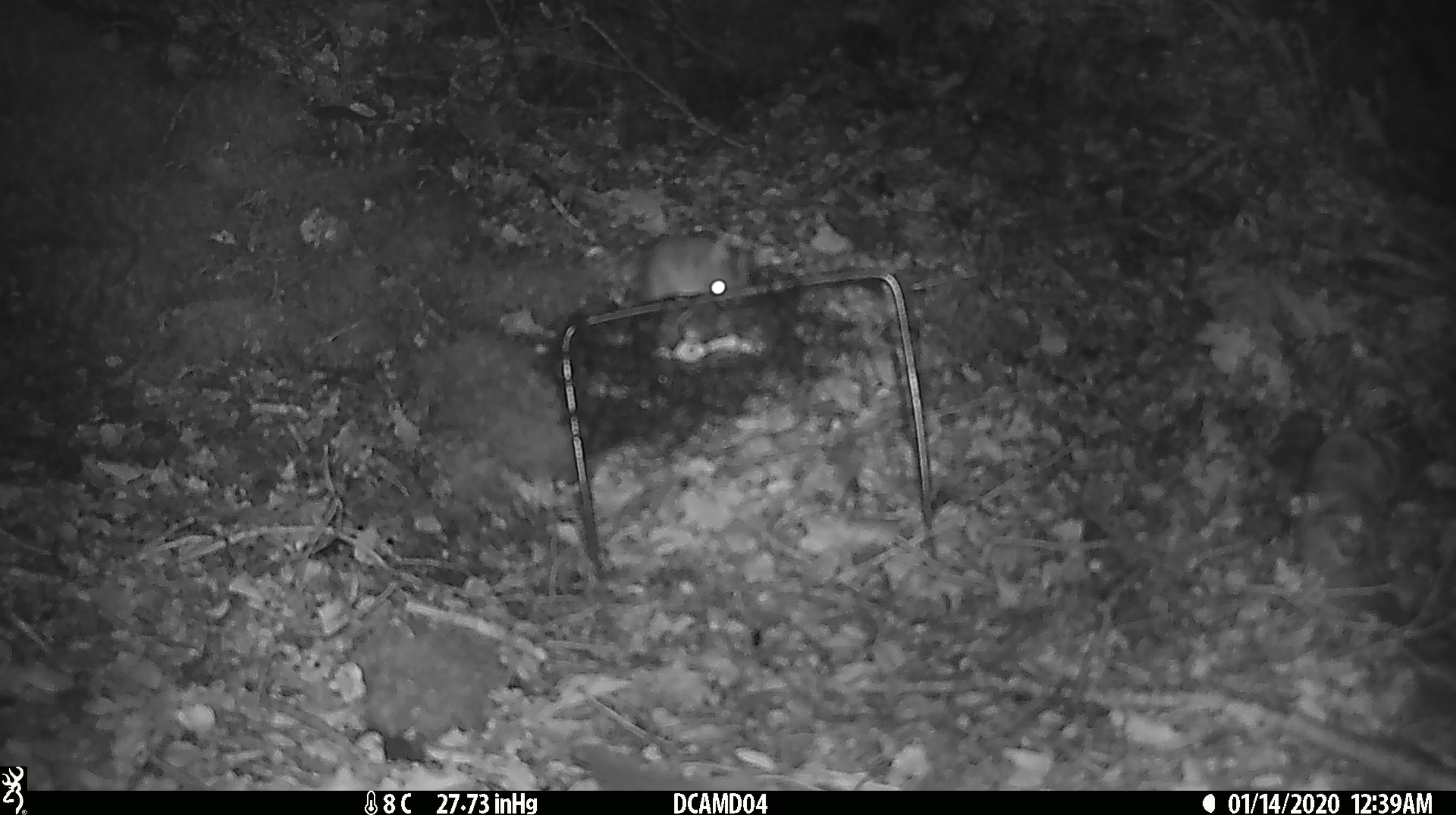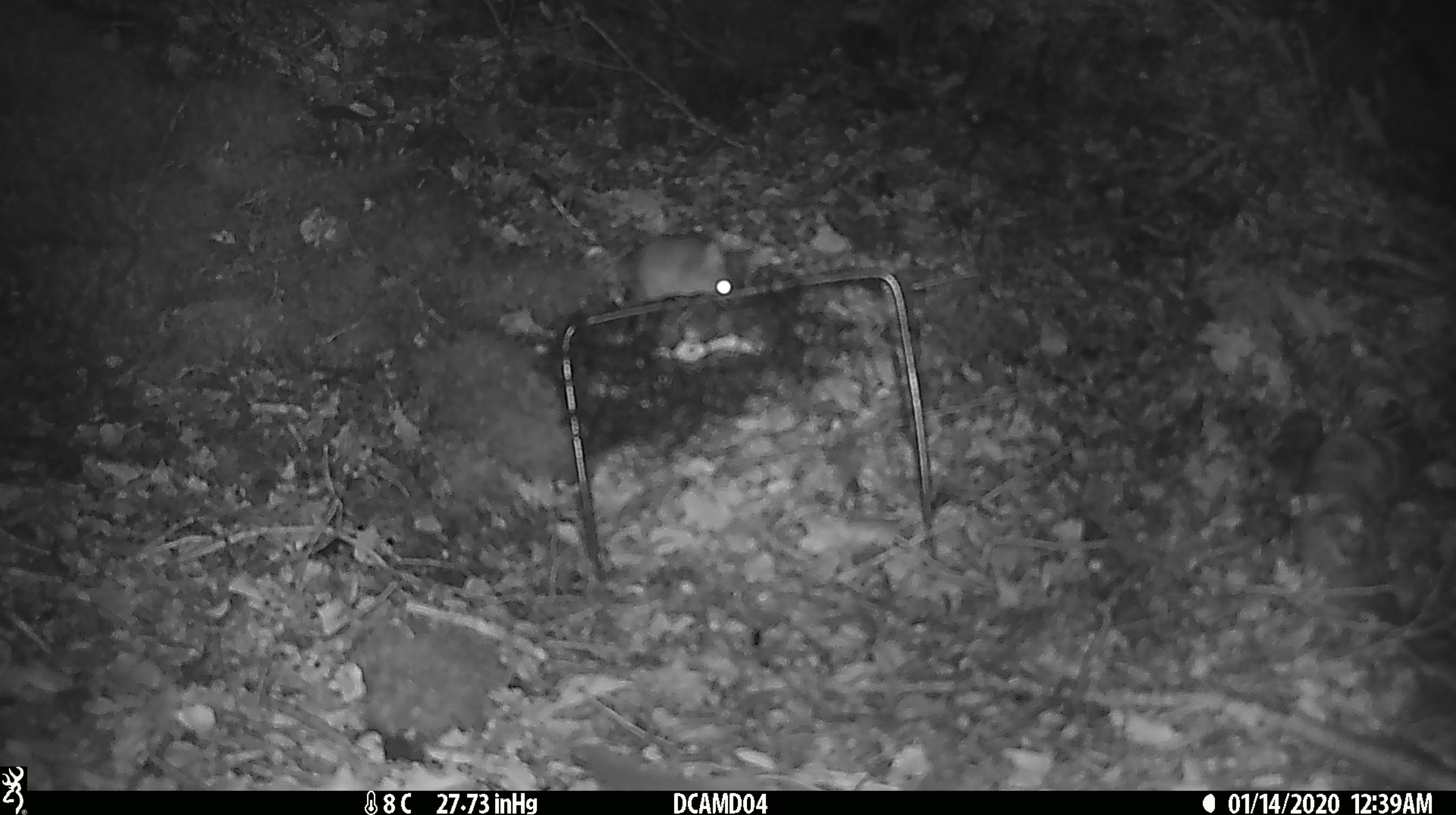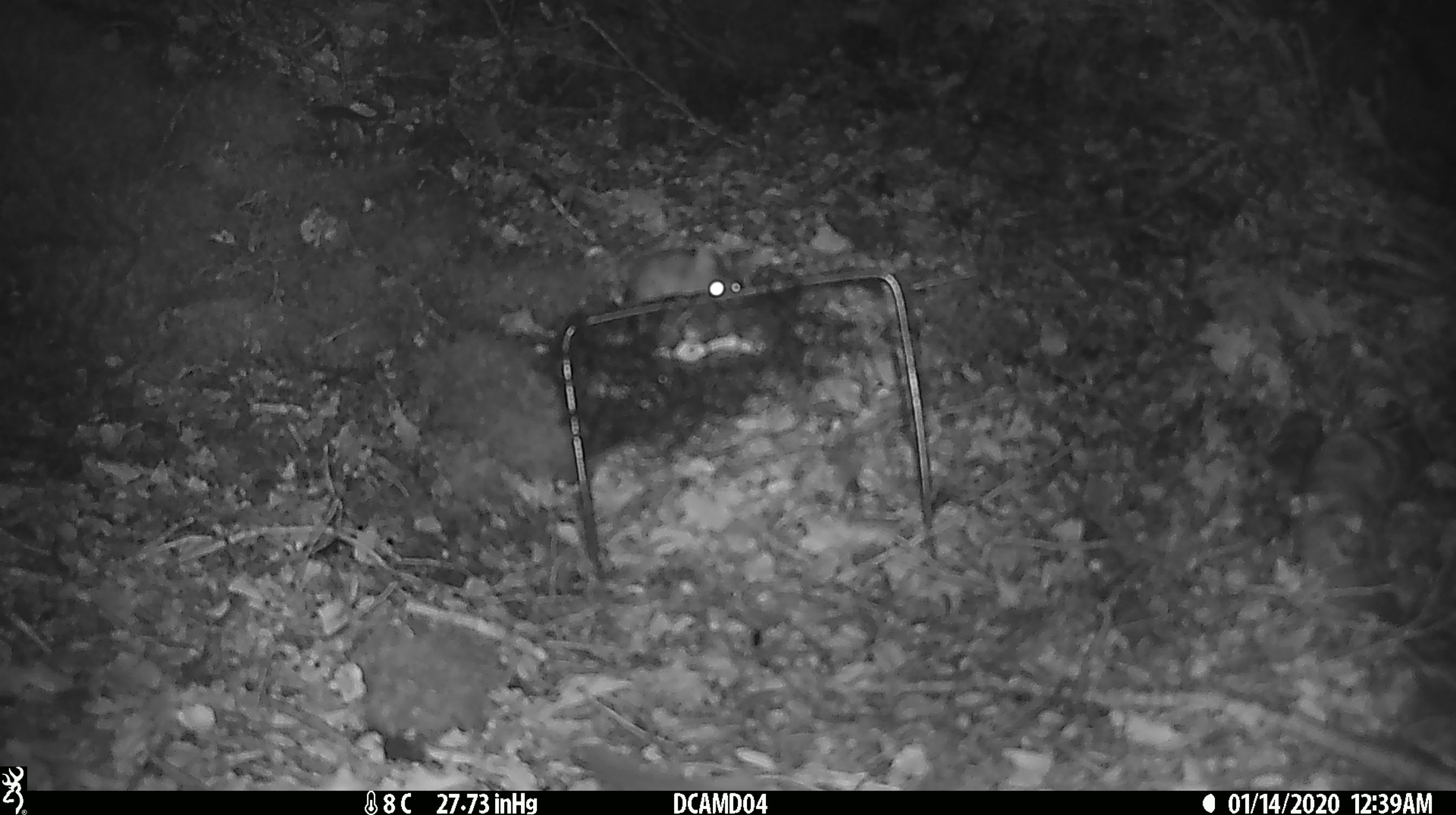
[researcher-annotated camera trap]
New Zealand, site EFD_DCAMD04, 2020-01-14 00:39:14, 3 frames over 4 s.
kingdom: Animalia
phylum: Chordata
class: Mammalia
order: Rodentia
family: Muridae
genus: Mus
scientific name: Mus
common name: mouse